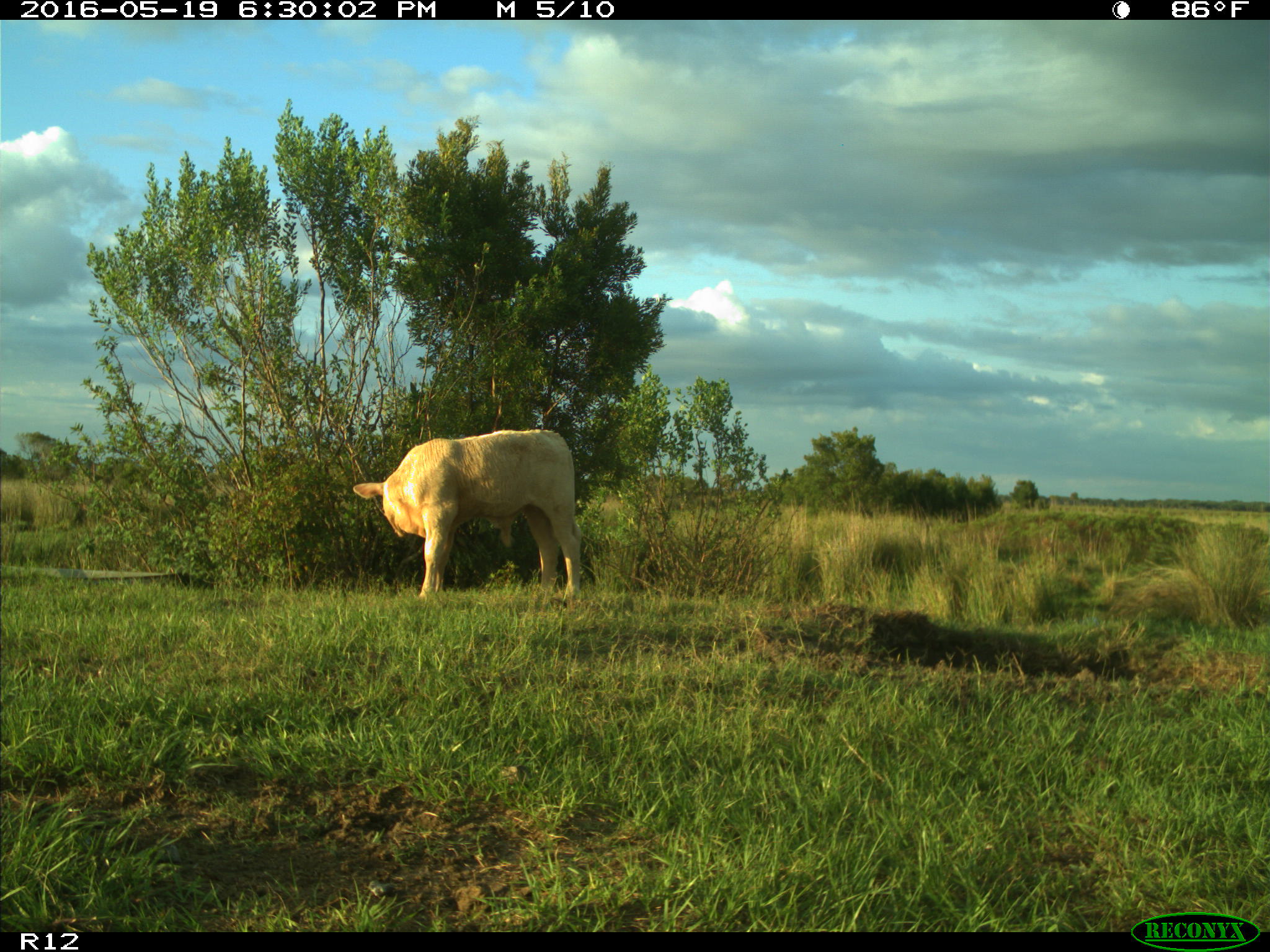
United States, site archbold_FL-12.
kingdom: Animalia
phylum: Chordata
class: Mammalia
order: Artiodactyla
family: Bovidae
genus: Bos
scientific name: Bos taurus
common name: domestic cow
Bos taurus (domestic cow).